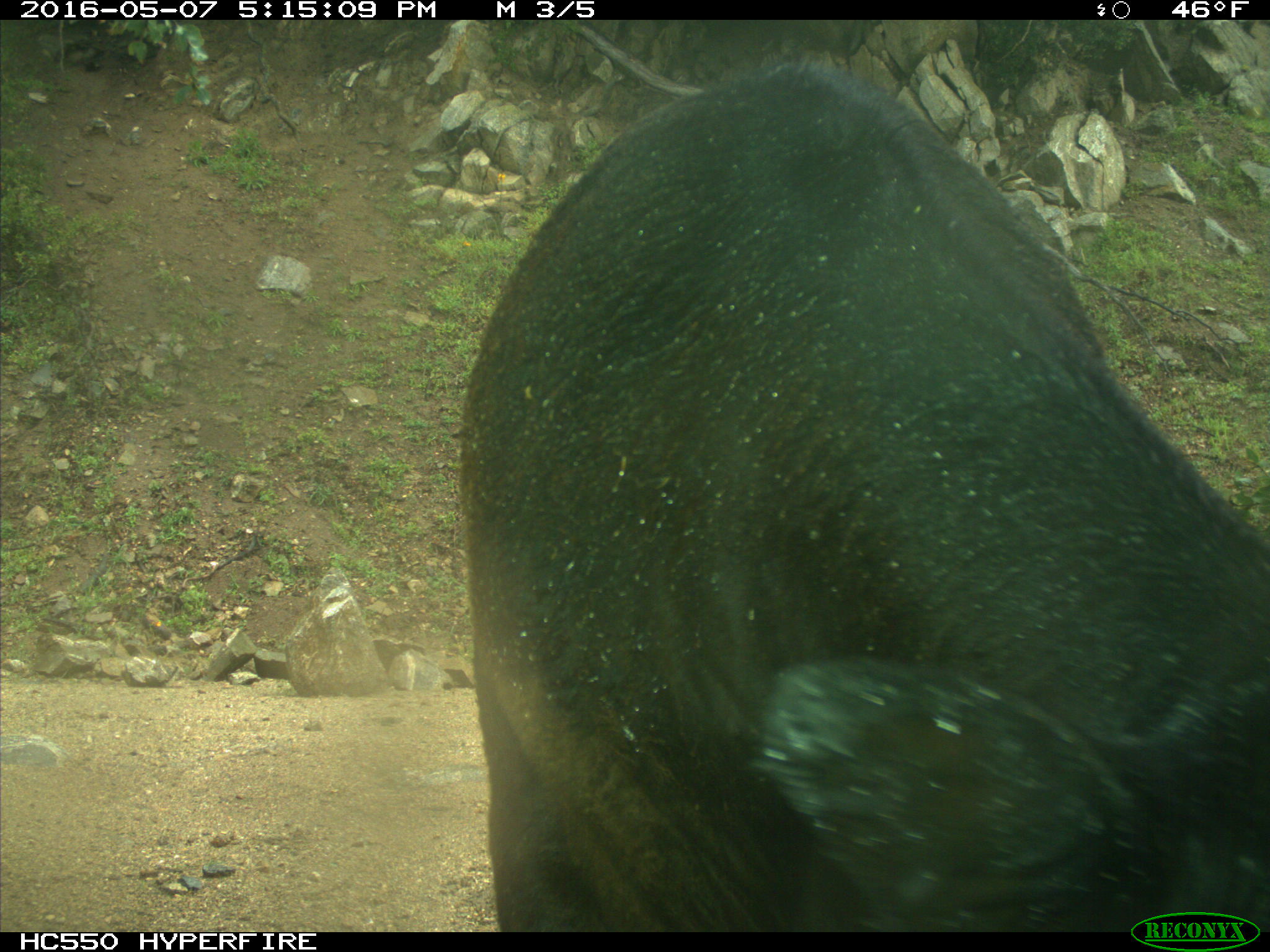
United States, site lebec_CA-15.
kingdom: Animalia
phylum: Chordata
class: Mammalia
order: Artiodactyla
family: Bovidae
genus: Bos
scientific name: Bos taurus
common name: domestic cow